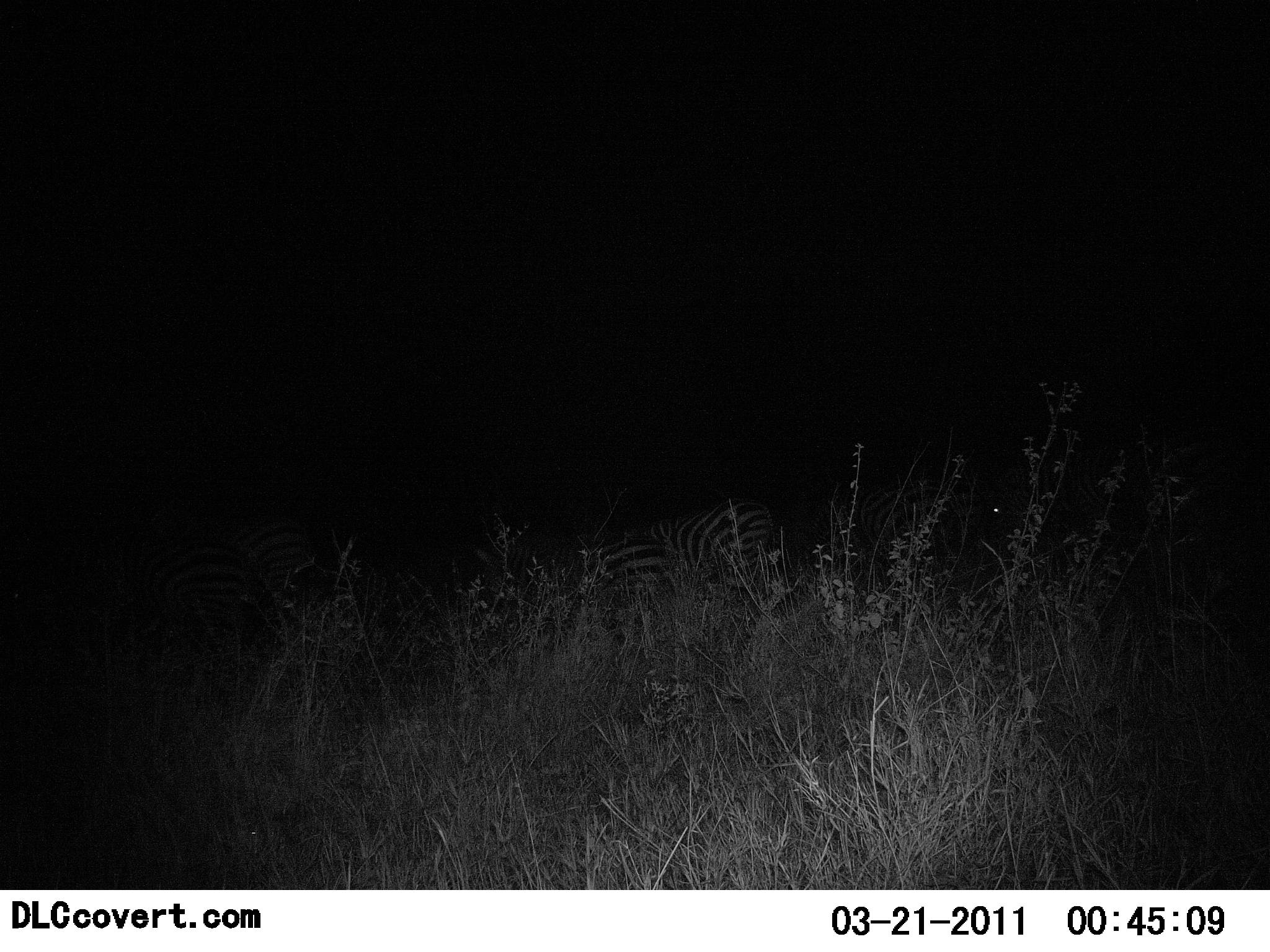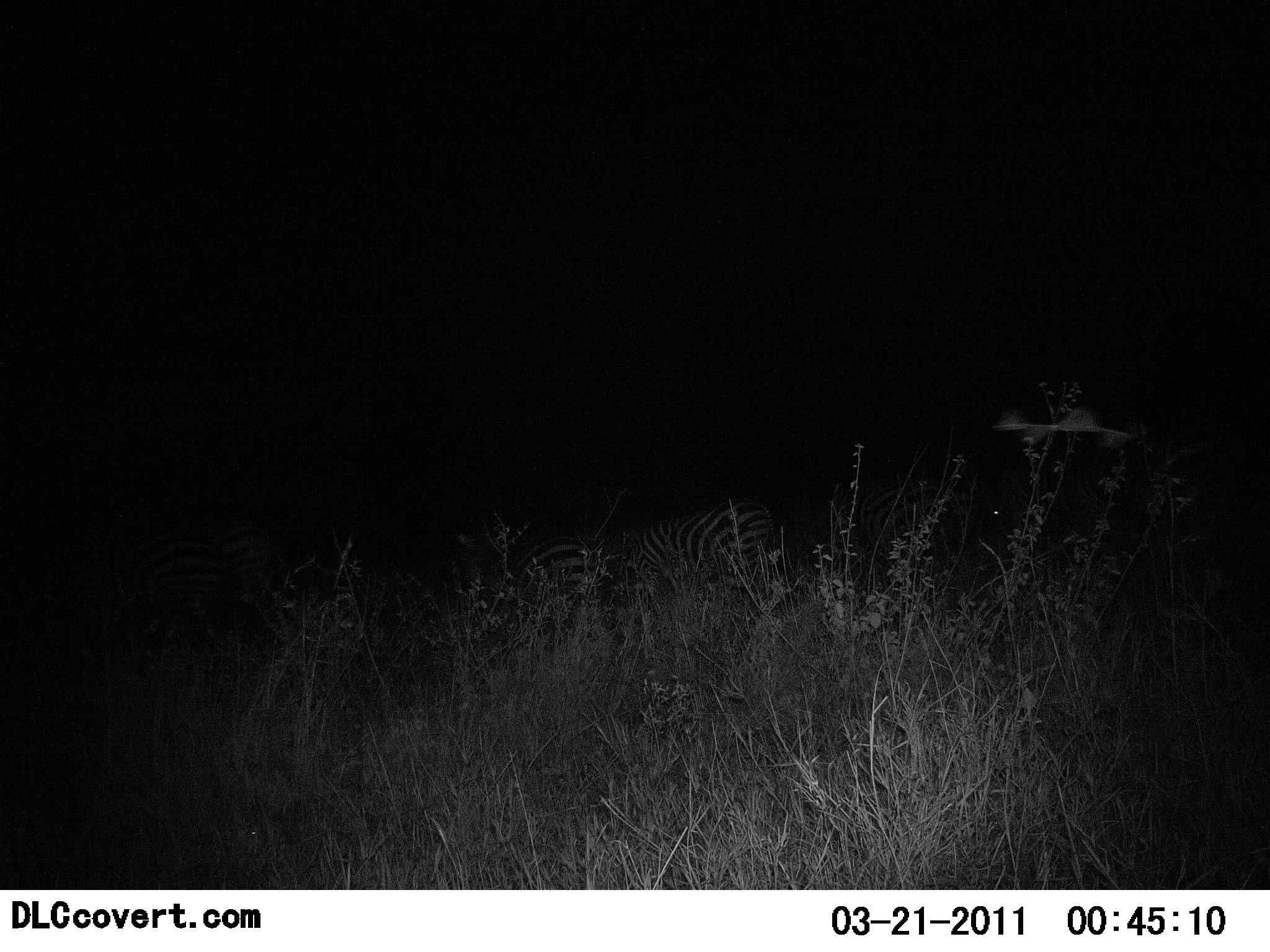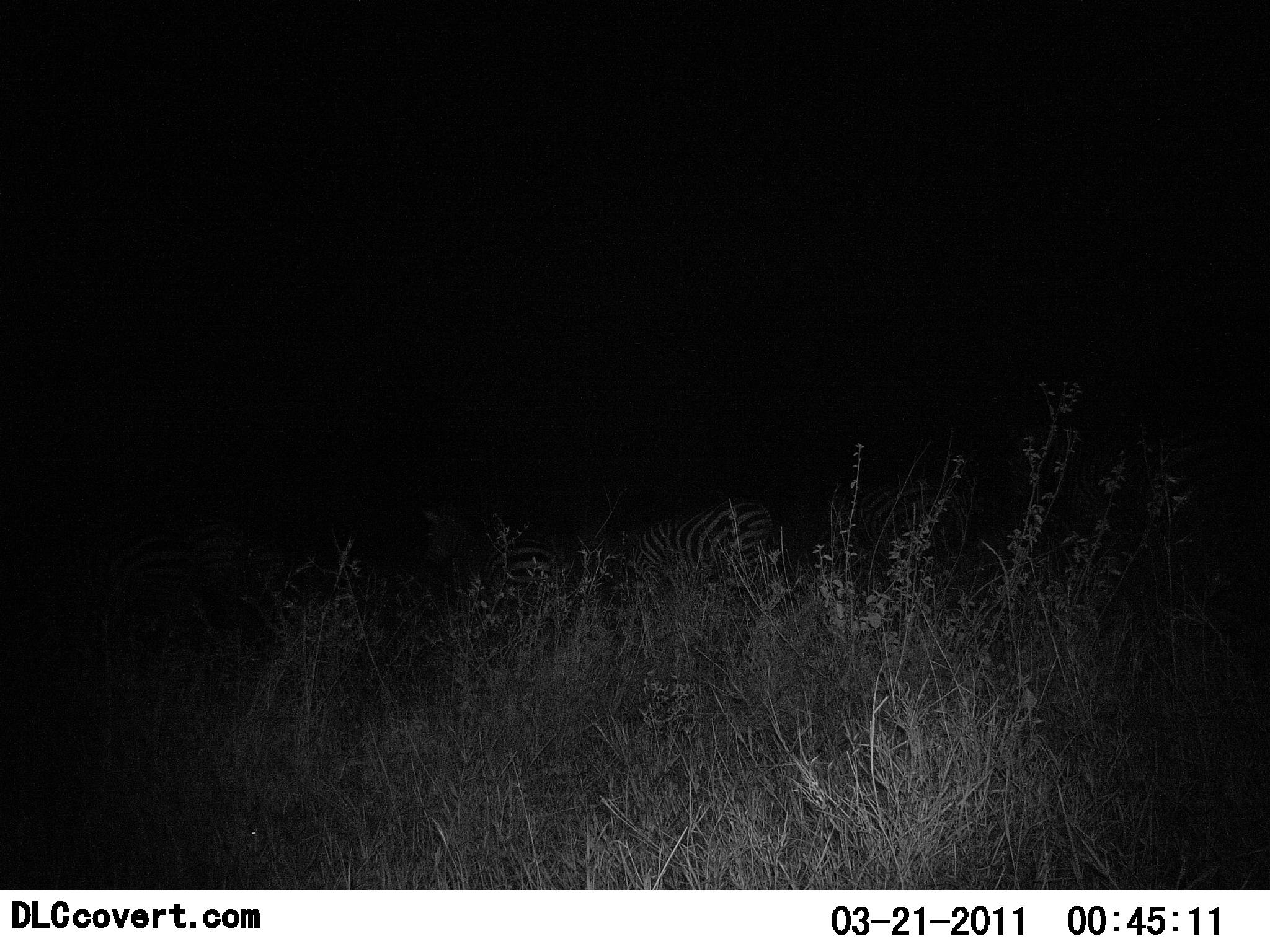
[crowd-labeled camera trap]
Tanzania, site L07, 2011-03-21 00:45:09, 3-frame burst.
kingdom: Animalia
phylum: Chordata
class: Mammalia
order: Perissodactyla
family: Equidae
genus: Equus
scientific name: Equus quagga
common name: plains zebra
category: zebra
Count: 4.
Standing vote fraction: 60%.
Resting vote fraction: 13%.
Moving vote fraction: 40%.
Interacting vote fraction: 0%.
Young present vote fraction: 0%.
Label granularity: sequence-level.